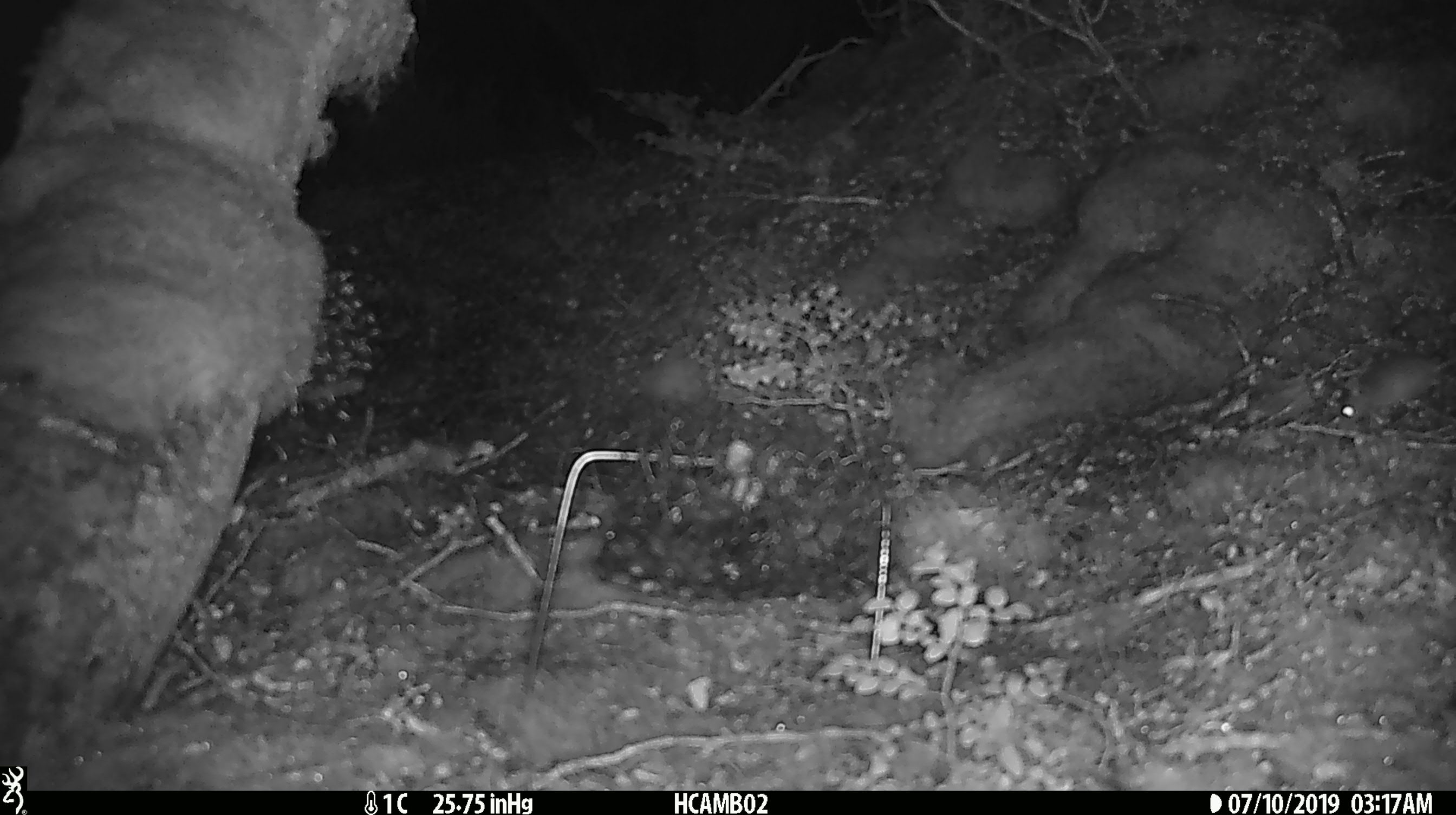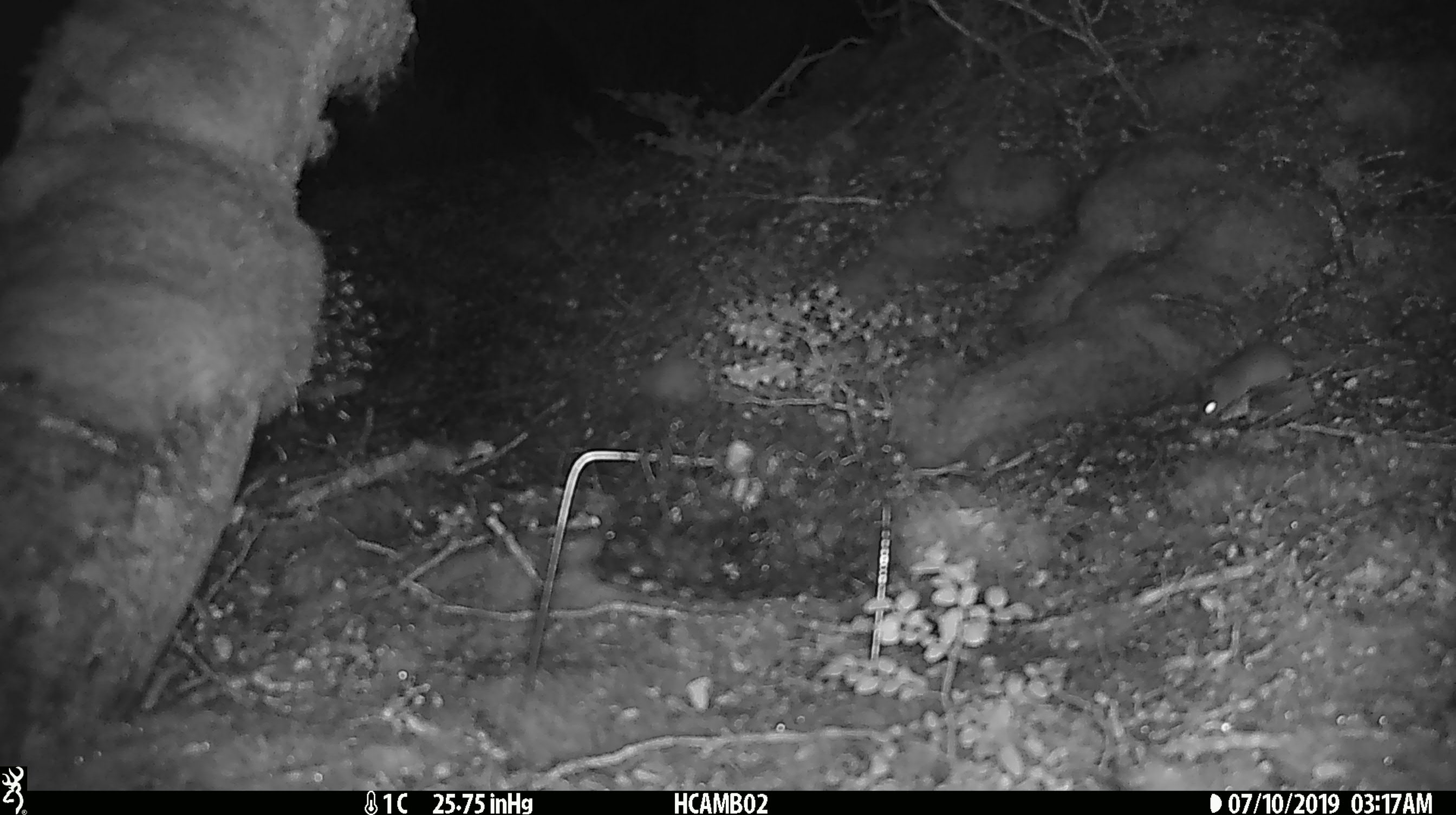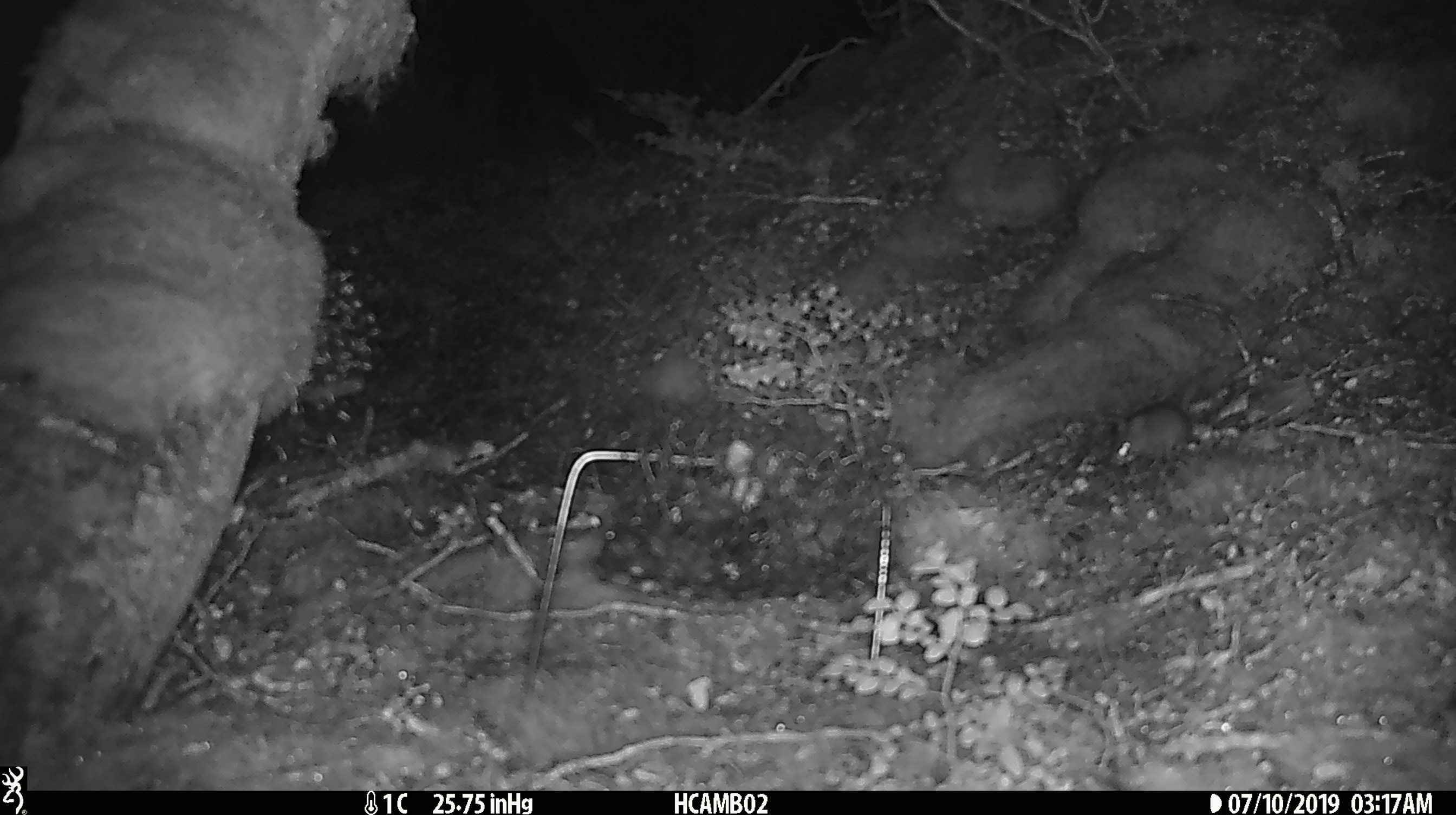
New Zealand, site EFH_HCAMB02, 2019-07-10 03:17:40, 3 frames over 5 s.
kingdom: Animalia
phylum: Chordata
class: Mammalia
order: Rodentia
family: Muridae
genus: Mus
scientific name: Mus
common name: mouse